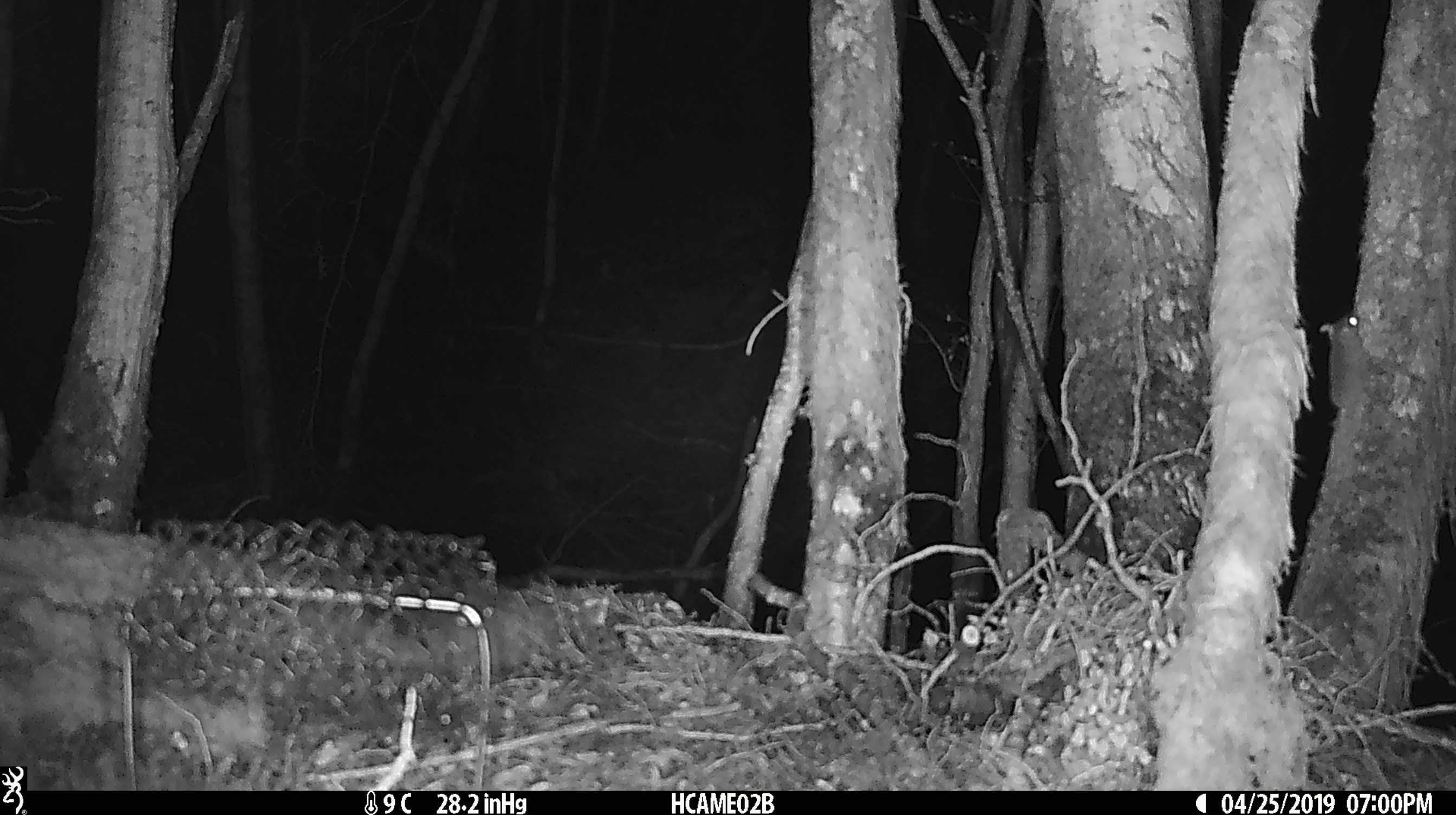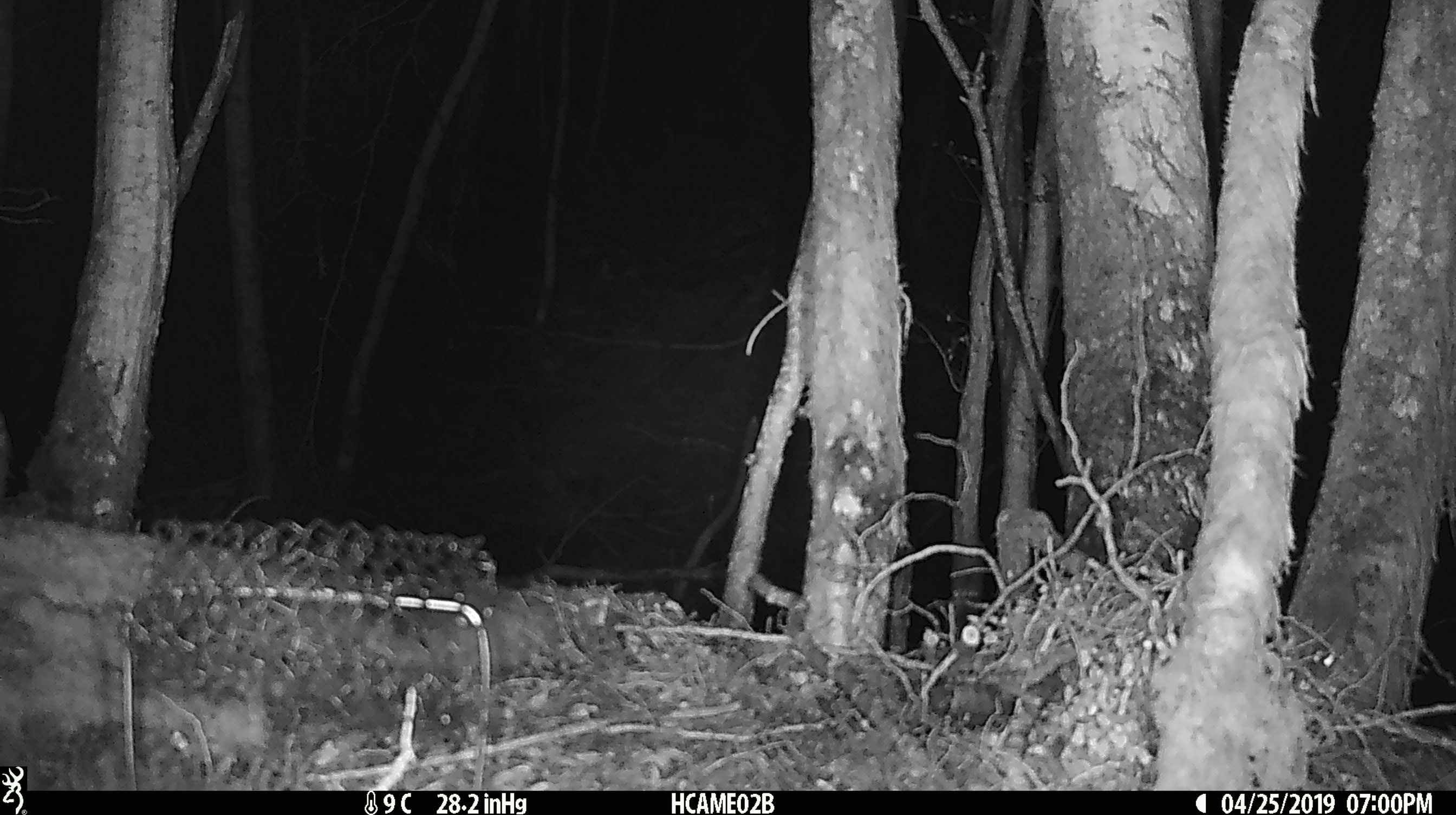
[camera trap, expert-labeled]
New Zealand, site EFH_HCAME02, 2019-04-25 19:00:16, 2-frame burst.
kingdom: Animalia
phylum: Chordata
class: Mammalia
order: Rodentia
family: Muridae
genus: Mus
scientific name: Mus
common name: mouse